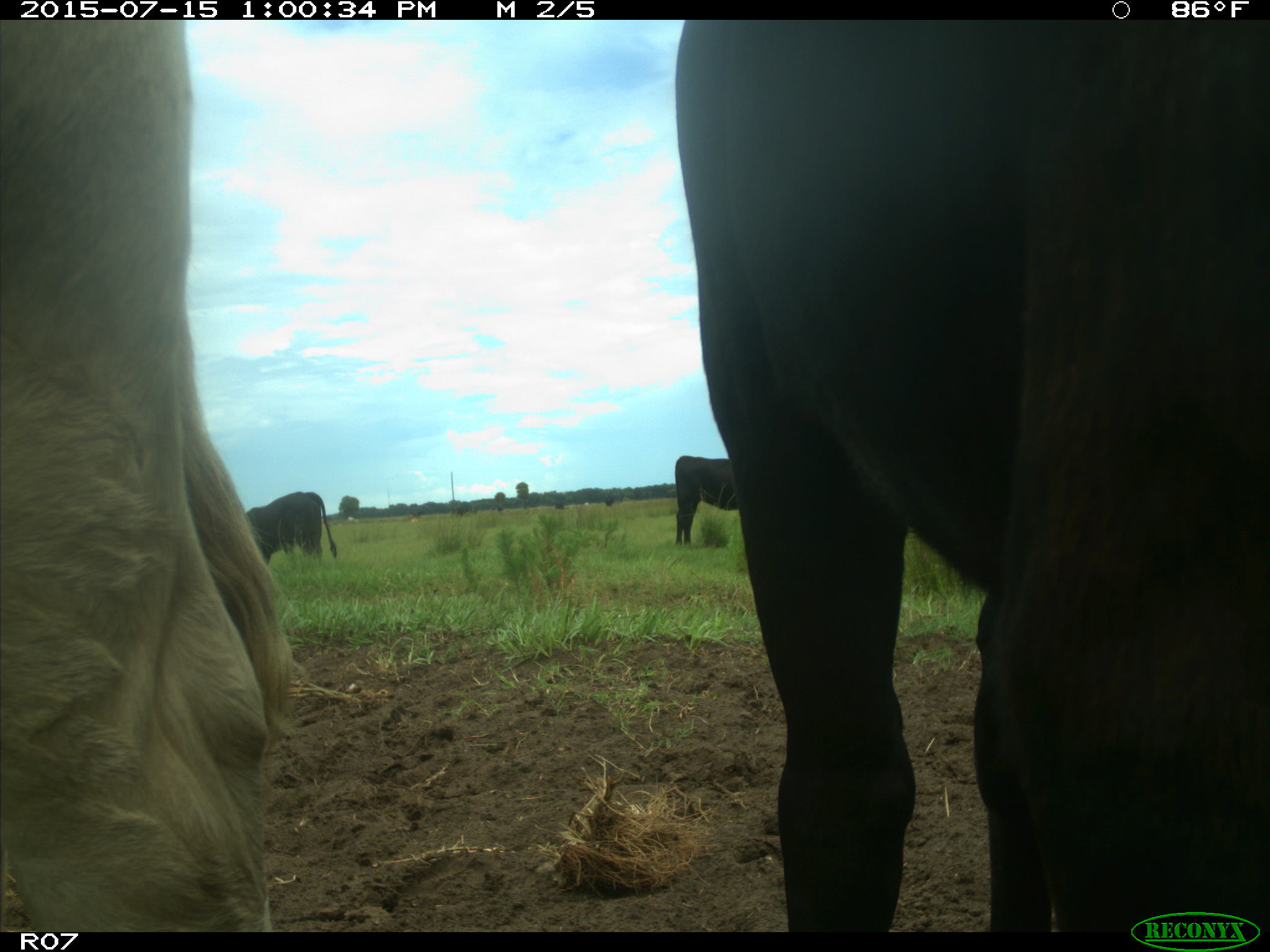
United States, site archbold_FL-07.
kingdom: Animalia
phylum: Chordata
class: Mammalia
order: Artiodactyla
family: Bovidae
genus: Bos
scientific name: Bos taurus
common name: domestic cow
Bos taurus (domestic cow).